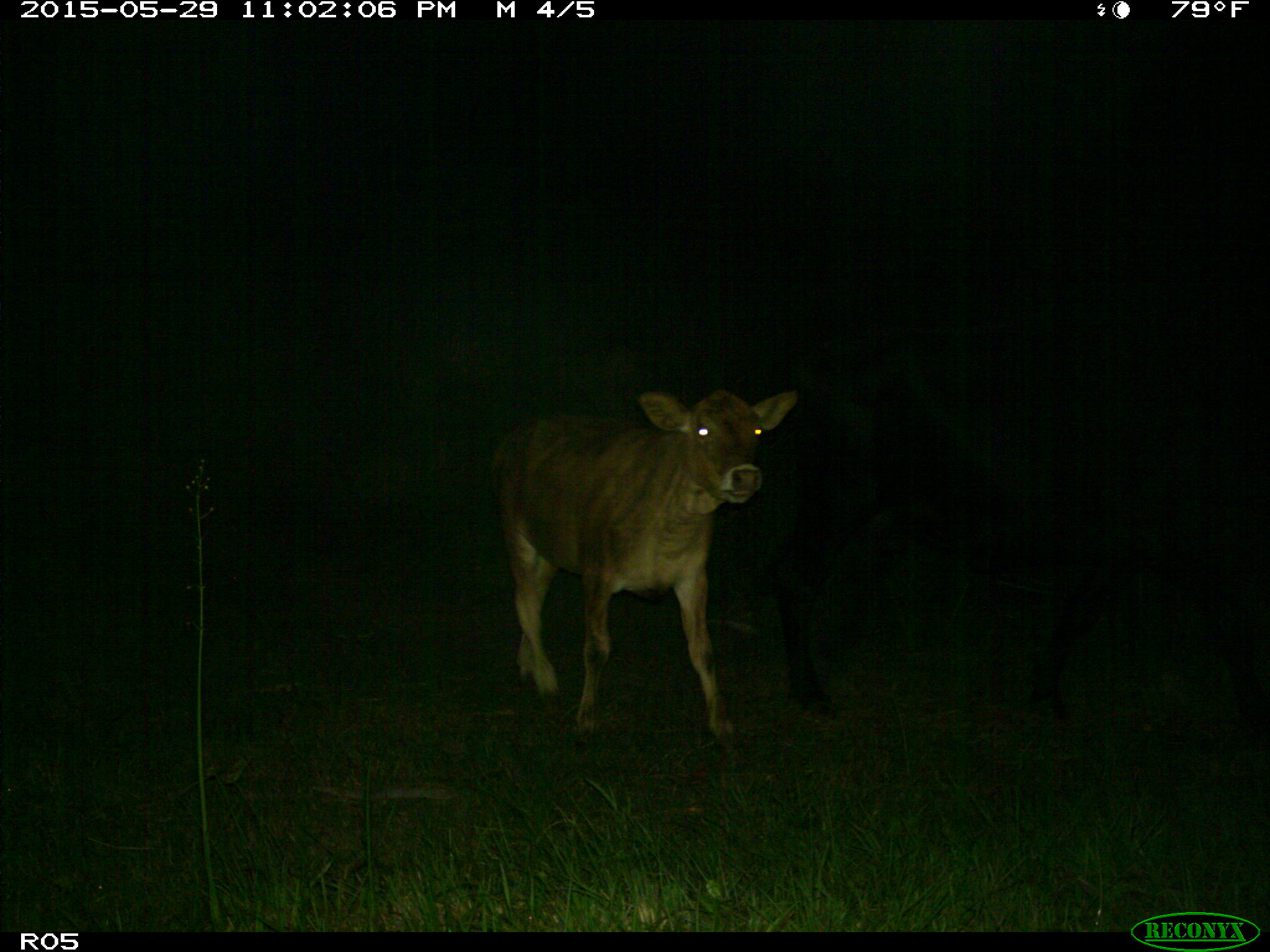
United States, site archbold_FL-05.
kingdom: Animalia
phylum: Chordata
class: Mammalia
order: Artiodactyla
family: Bovidae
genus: Bos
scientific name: Bos taurus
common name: domestic cow